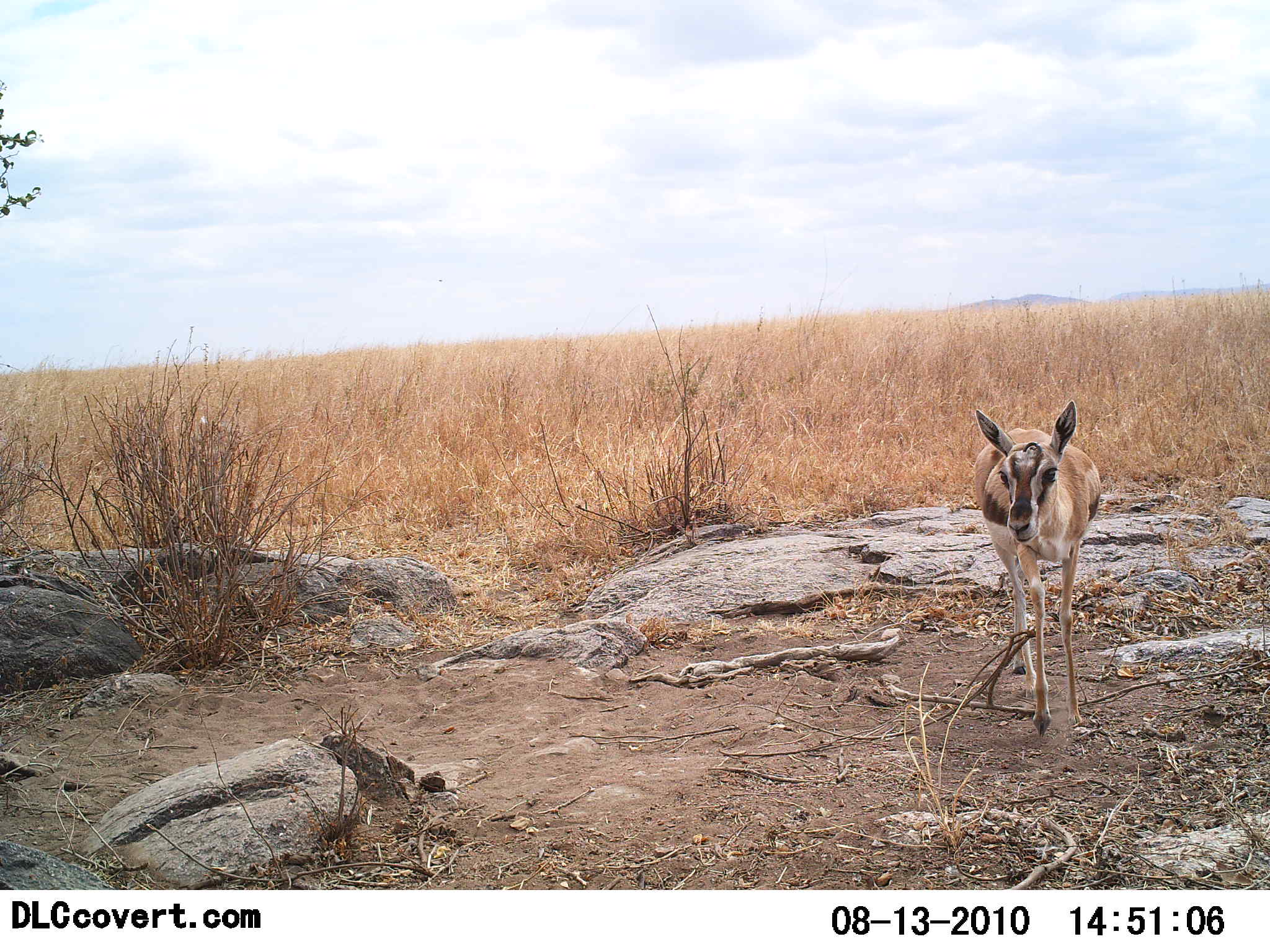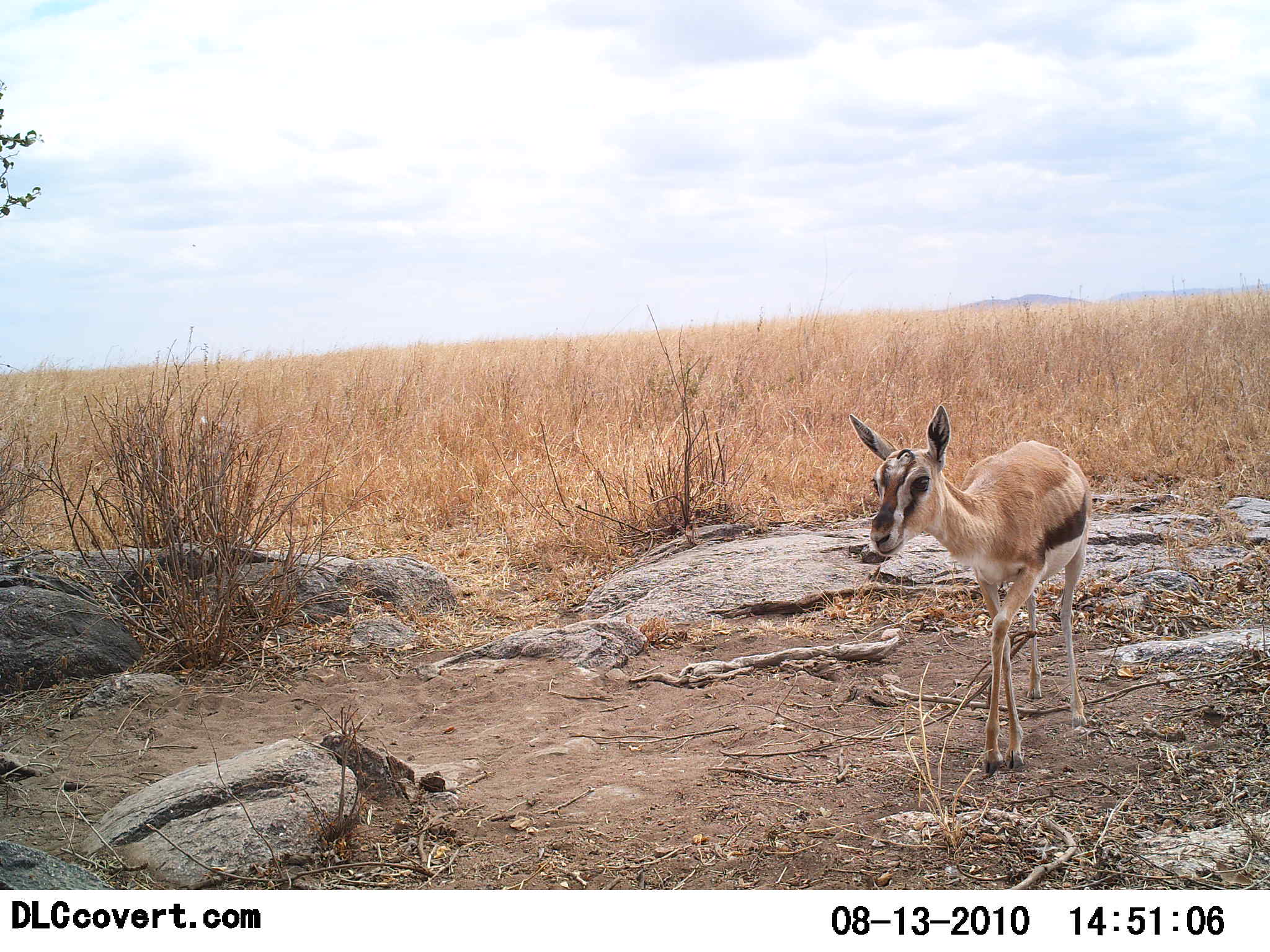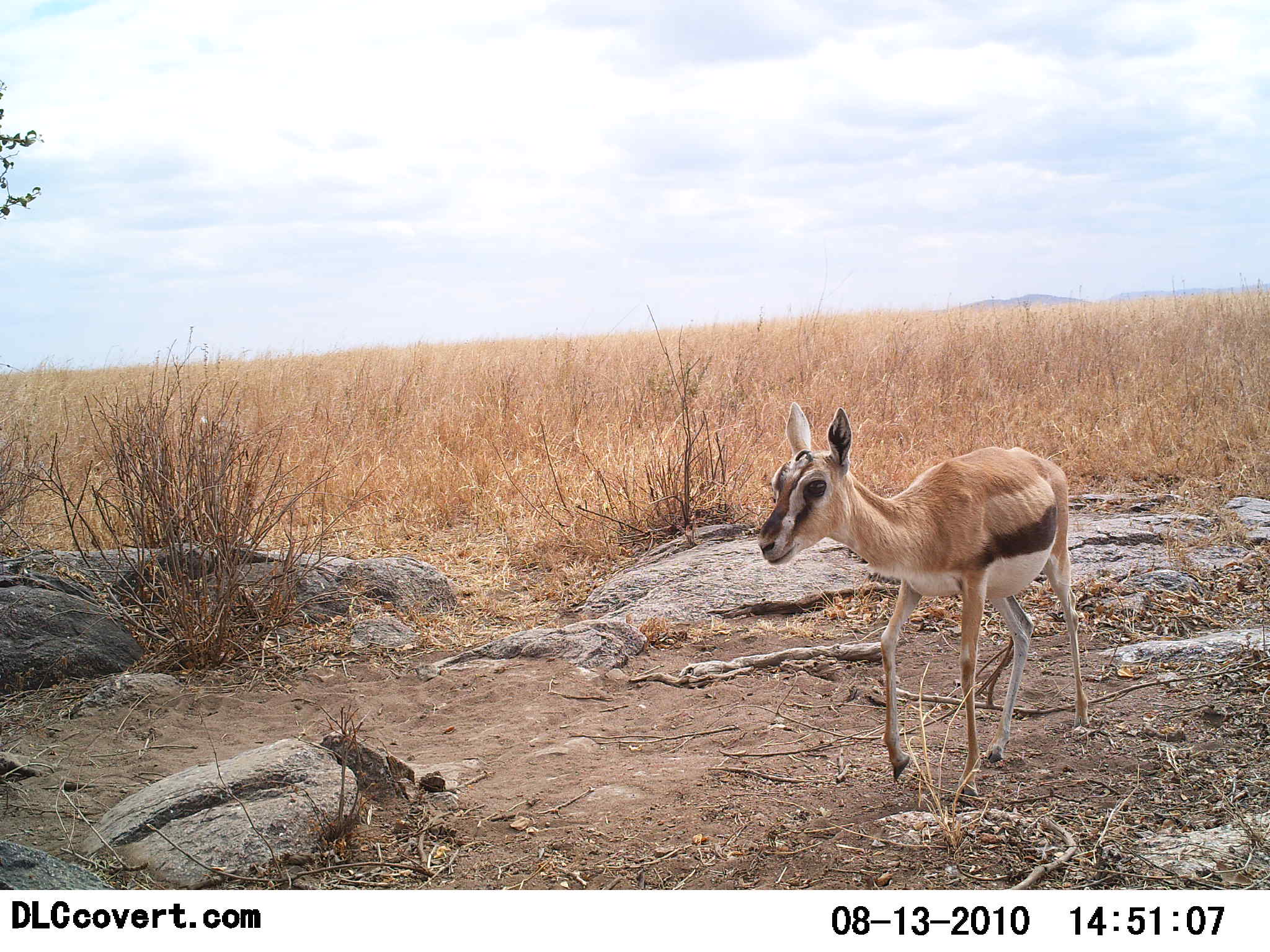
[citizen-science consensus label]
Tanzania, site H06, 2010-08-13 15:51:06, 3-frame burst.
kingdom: Animalia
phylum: Chordata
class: Mammalia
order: Artiodactyla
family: Bovidae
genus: Eudorcas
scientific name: Eudorcas thomsonii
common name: thomson's gazelle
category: gazellethomsons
Gazellethomsons (thomson's gazelle) (Eudorcas thomsonii), count 1. Behavior (volunteer vote fractions): standing 10%, resting 0%, moving 90%, interacting 0%. Young present (vote fraction): 20%. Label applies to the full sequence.